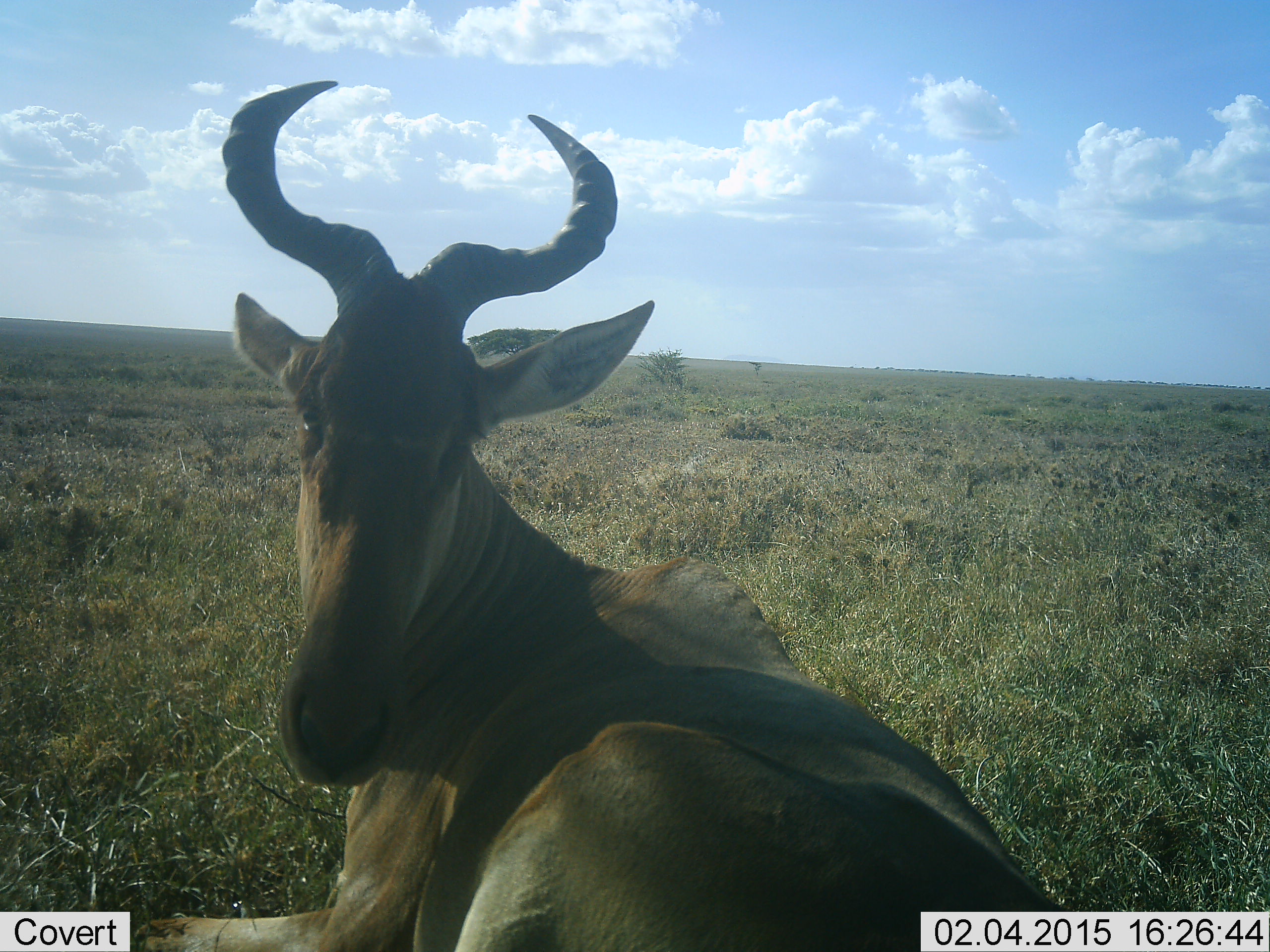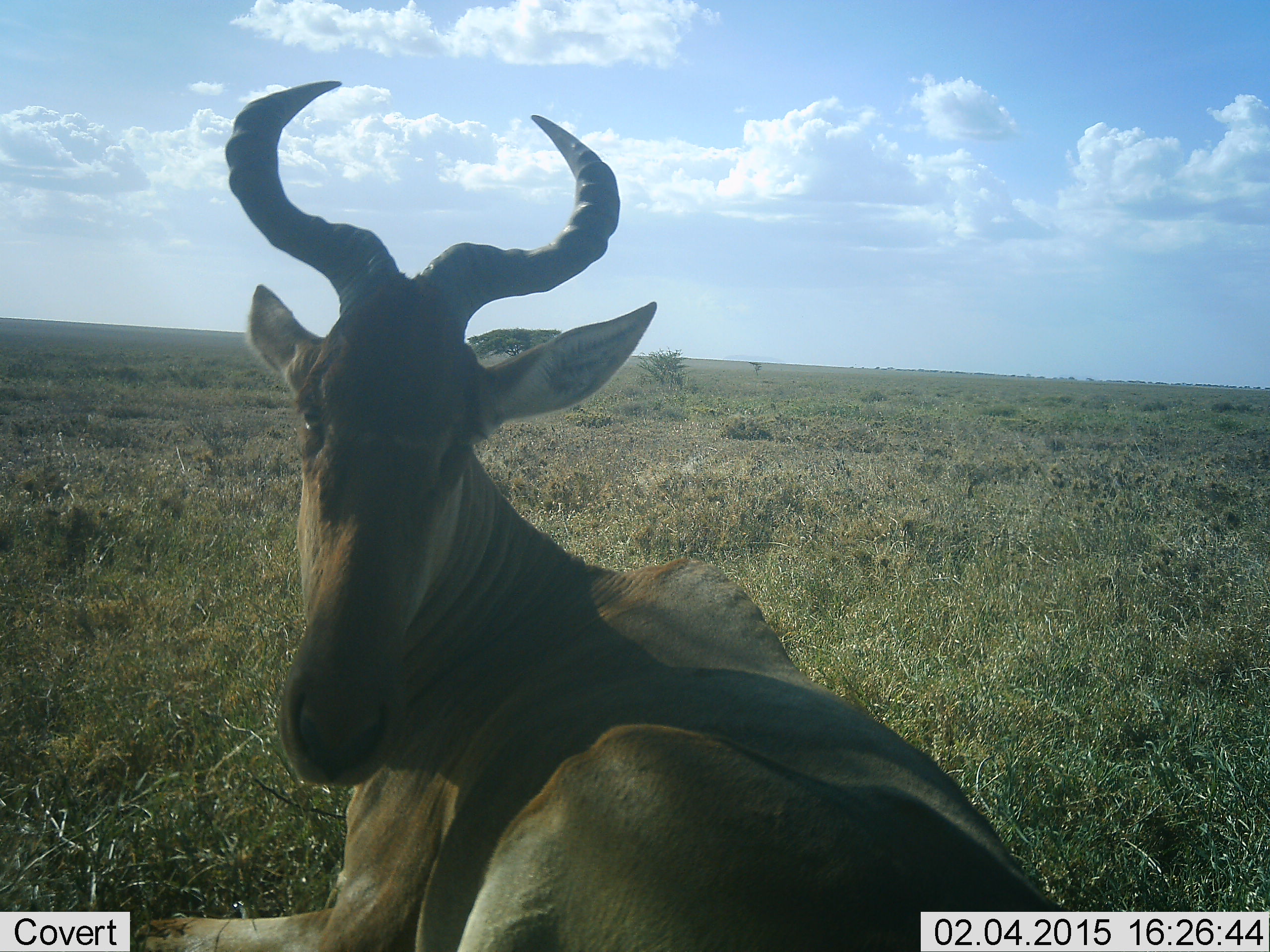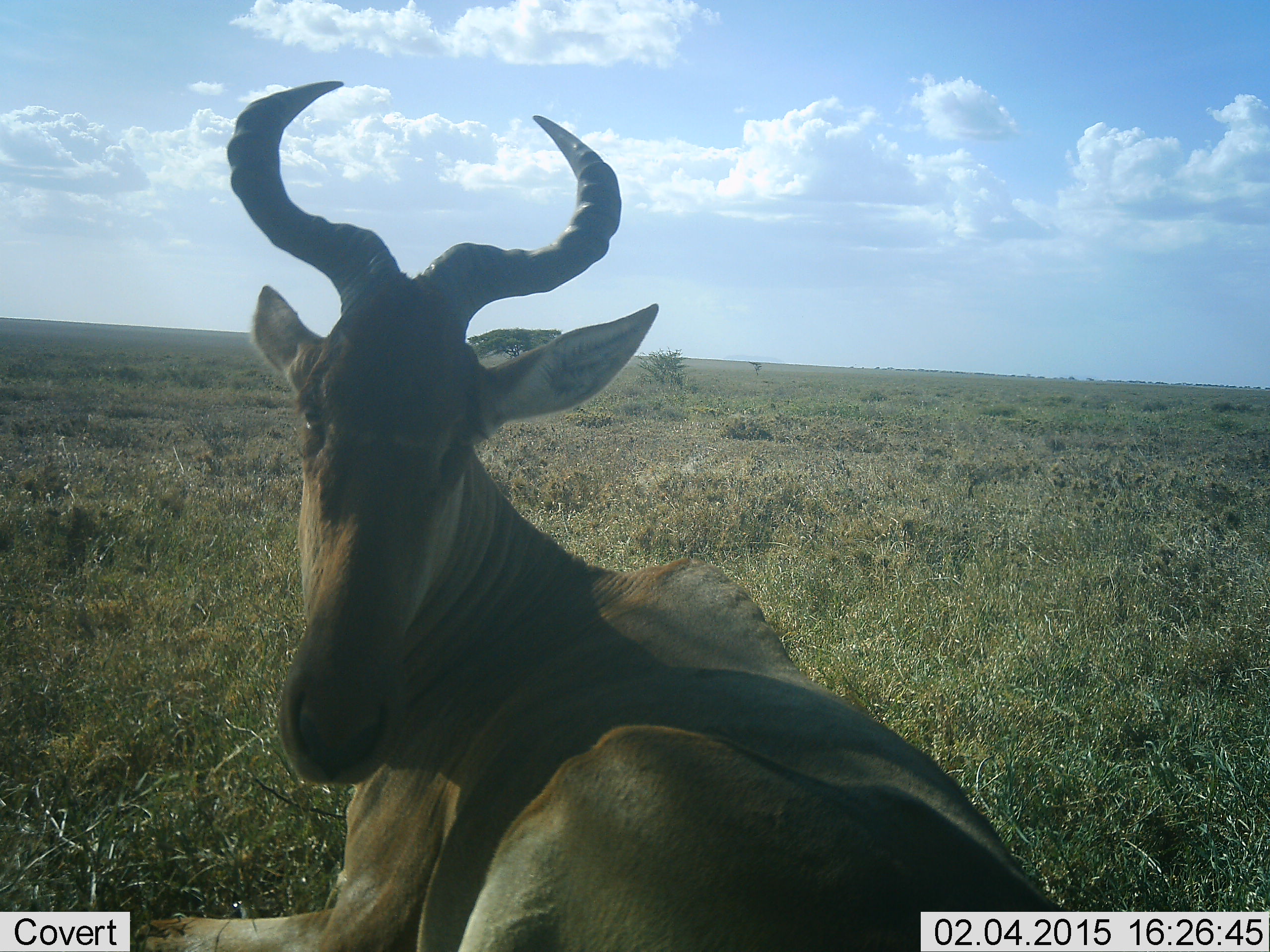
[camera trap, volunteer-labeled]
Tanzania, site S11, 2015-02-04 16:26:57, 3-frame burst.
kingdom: Animalia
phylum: Chordata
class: Mammalia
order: Artiodactyla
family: Bovidae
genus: Alcelaphus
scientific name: Alcelaphus buselaphus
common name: hartebeest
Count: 1.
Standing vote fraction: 30%.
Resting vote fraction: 70%.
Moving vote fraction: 0%.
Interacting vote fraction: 10%.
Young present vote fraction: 0%.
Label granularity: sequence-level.